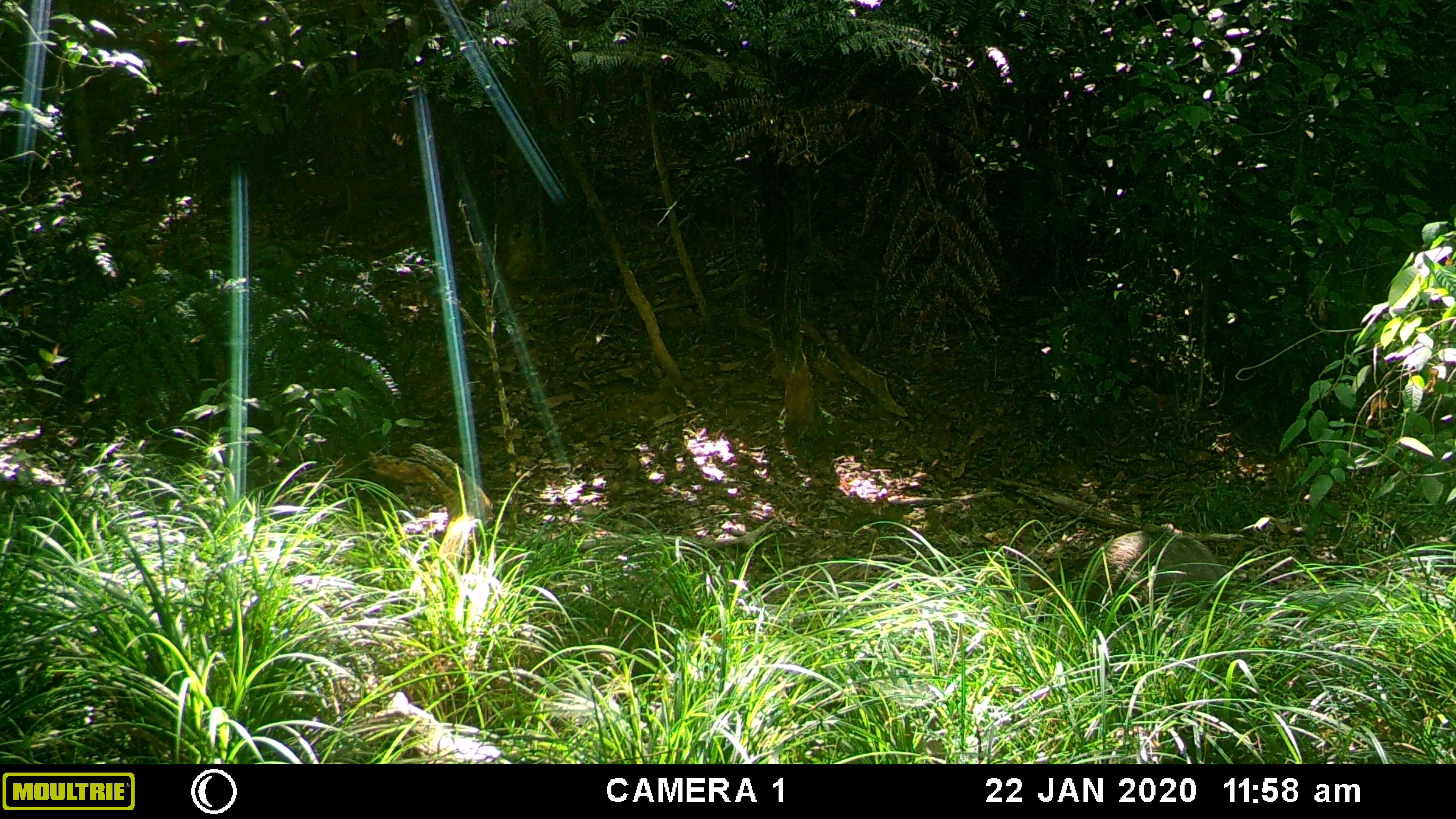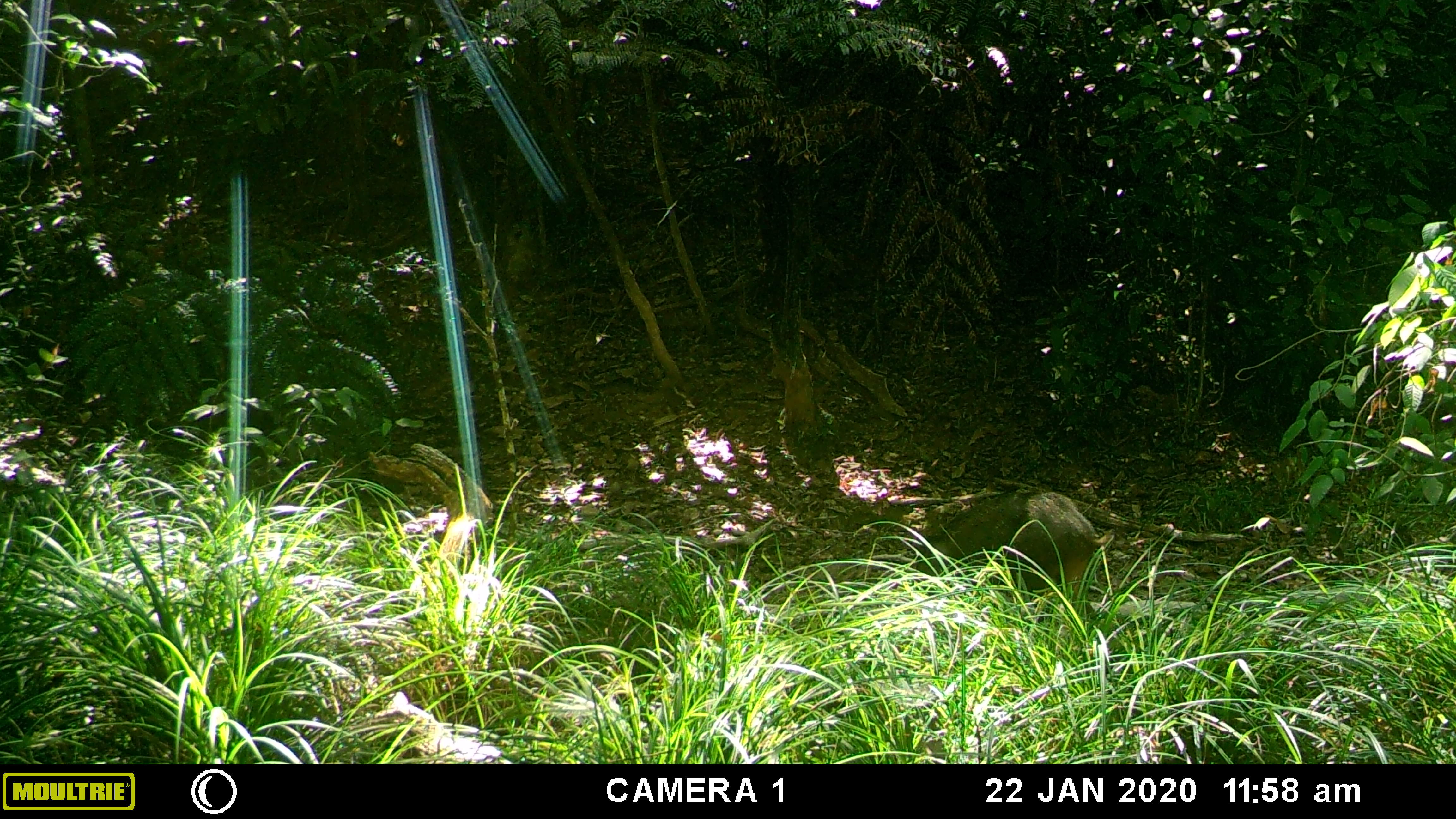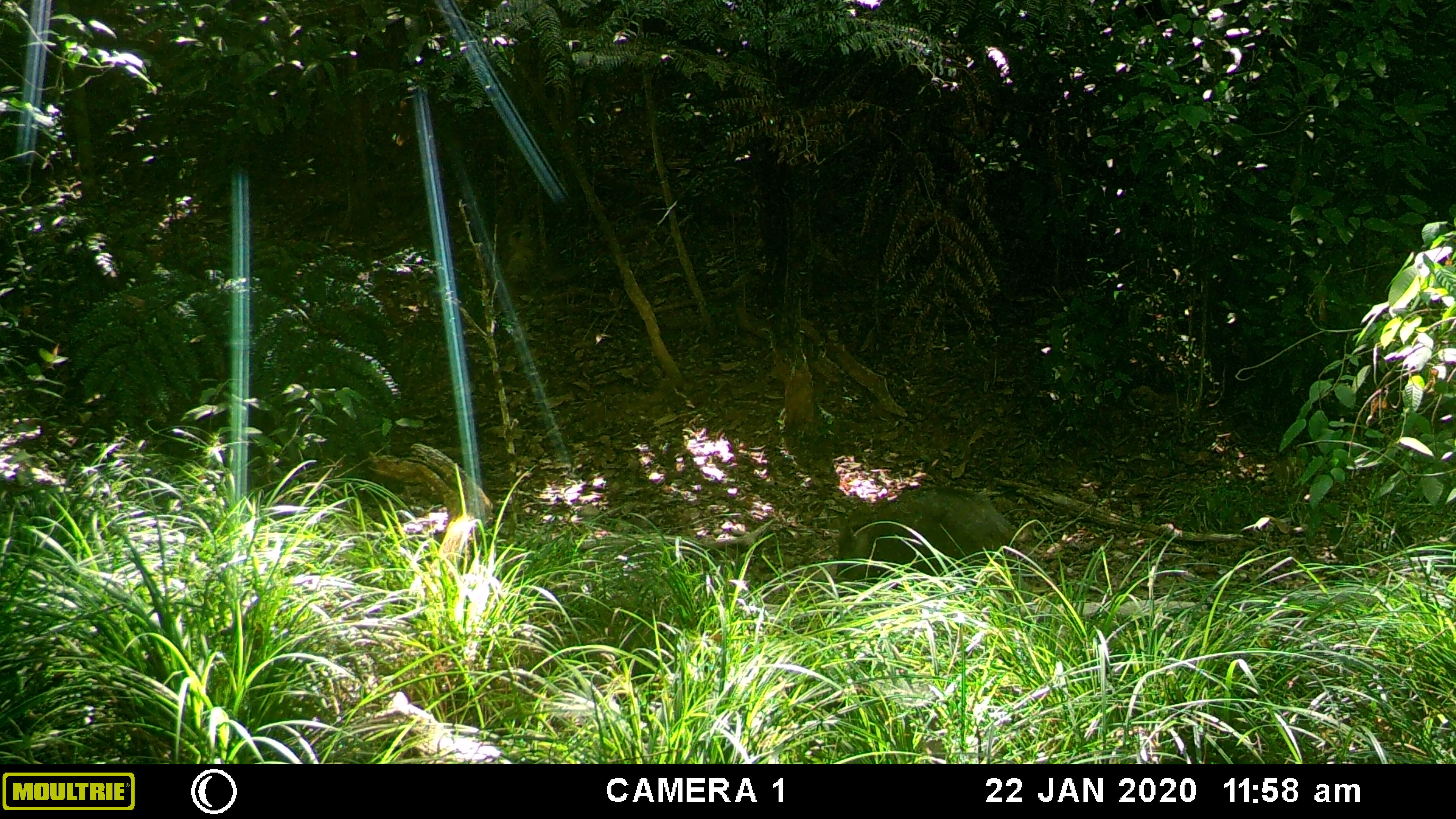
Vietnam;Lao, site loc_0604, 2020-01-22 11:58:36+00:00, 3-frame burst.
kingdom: Animalia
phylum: Chordata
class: Mammalia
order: Artiodactyla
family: Suidae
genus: Sus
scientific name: Sus scrofa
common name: eurasian wild pig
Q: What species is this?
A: Eurasian wild pig (Sus scrofa).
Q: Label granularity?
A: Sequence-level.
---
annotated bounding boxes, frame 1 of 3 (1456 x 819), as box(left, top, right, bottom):
eurasian wild pig: box(1030, 529, 1228, 633)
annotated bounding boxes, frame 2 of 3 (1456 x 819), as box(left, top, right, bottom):
eurasian wild pig: box(916, 488, 1106, 627)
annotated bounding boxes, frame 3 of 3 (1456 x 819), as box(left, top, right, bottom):
eurasian wild pig: box(836, 486, 1014, 586)